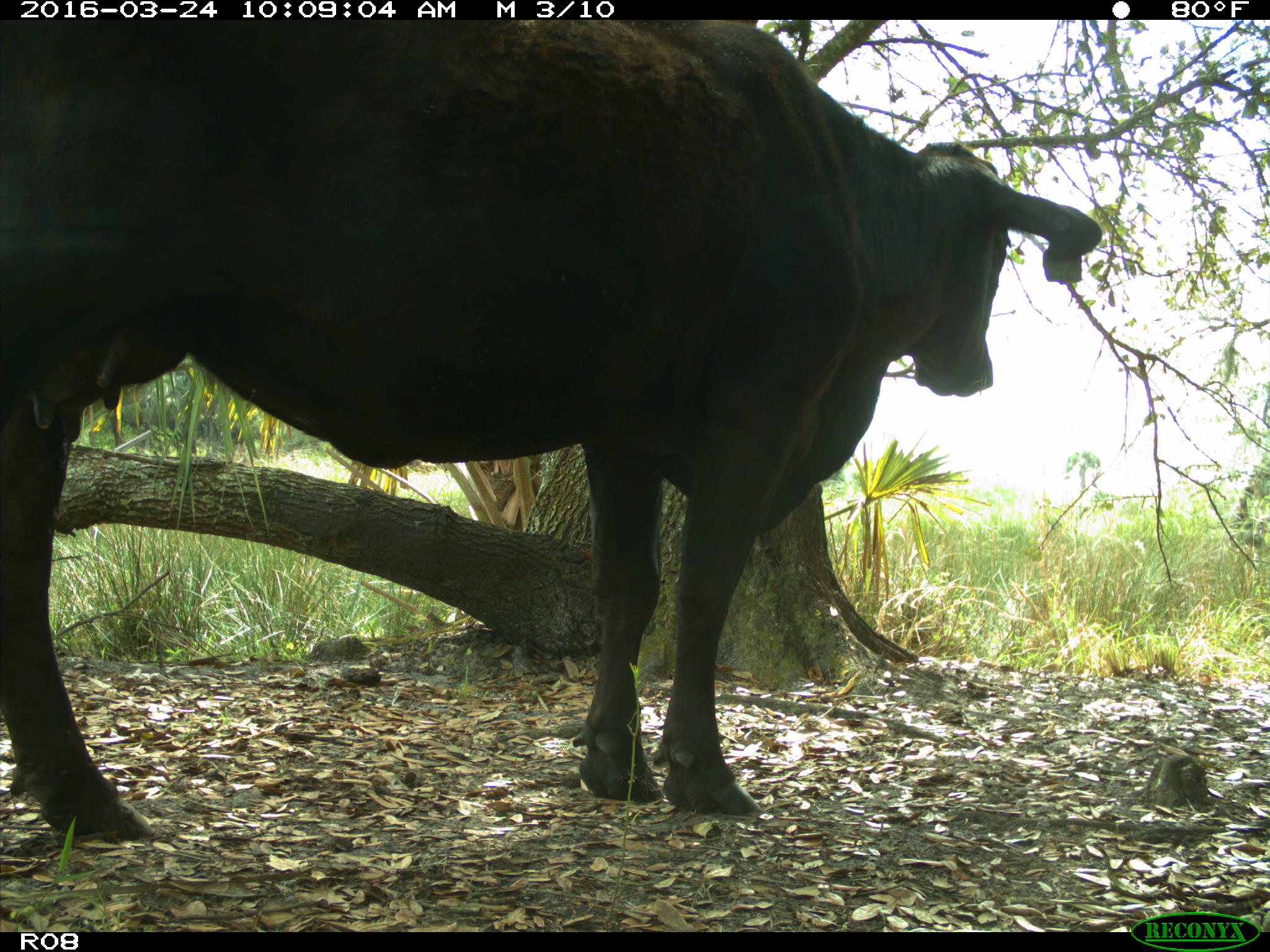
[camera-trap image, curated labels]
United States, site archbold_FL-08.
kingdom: Animalia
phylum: Chordata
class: Mammalia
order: Artiodactyla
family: Bovidae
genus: Bos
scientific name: Bos taurus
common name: domestic cow